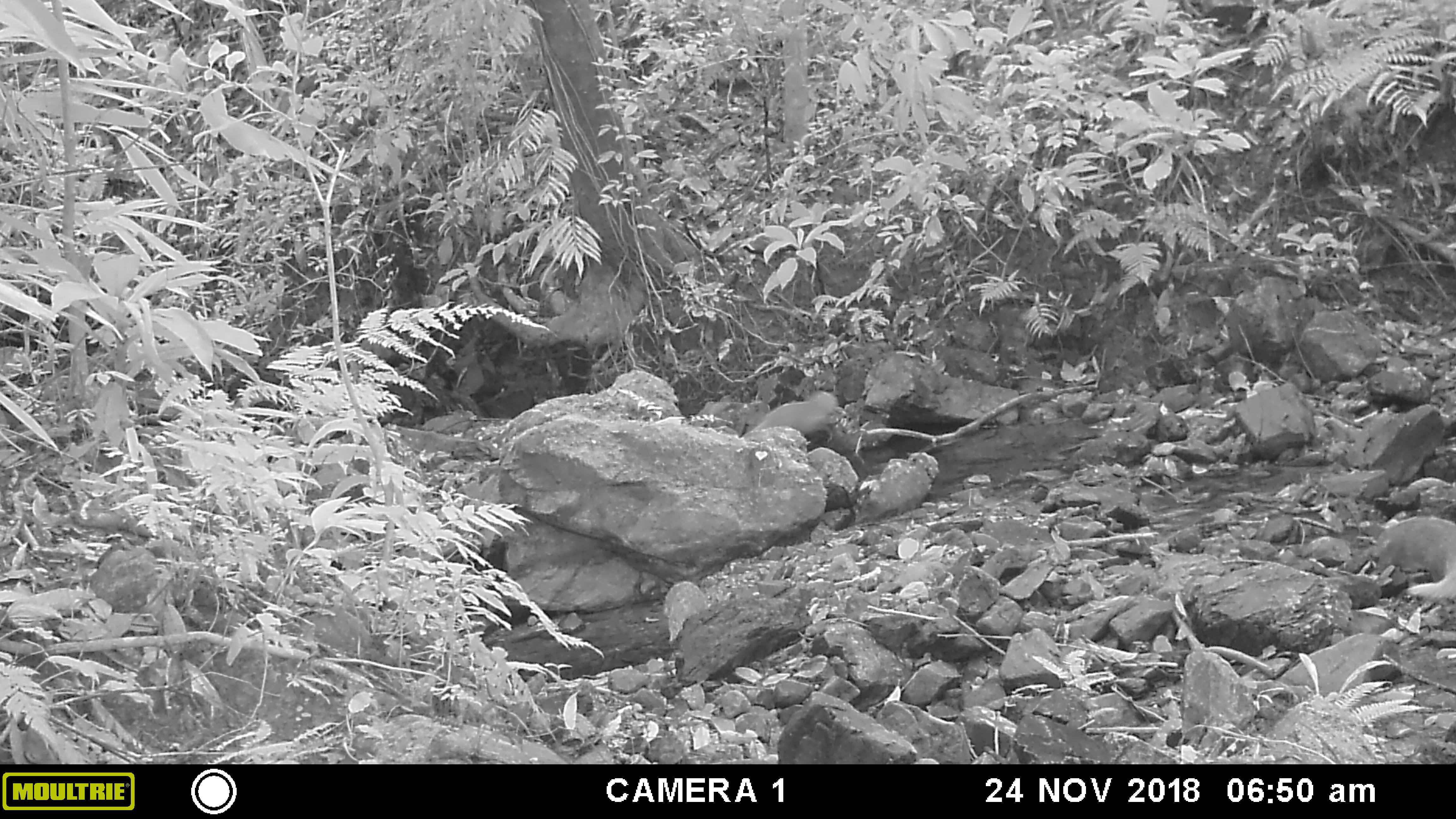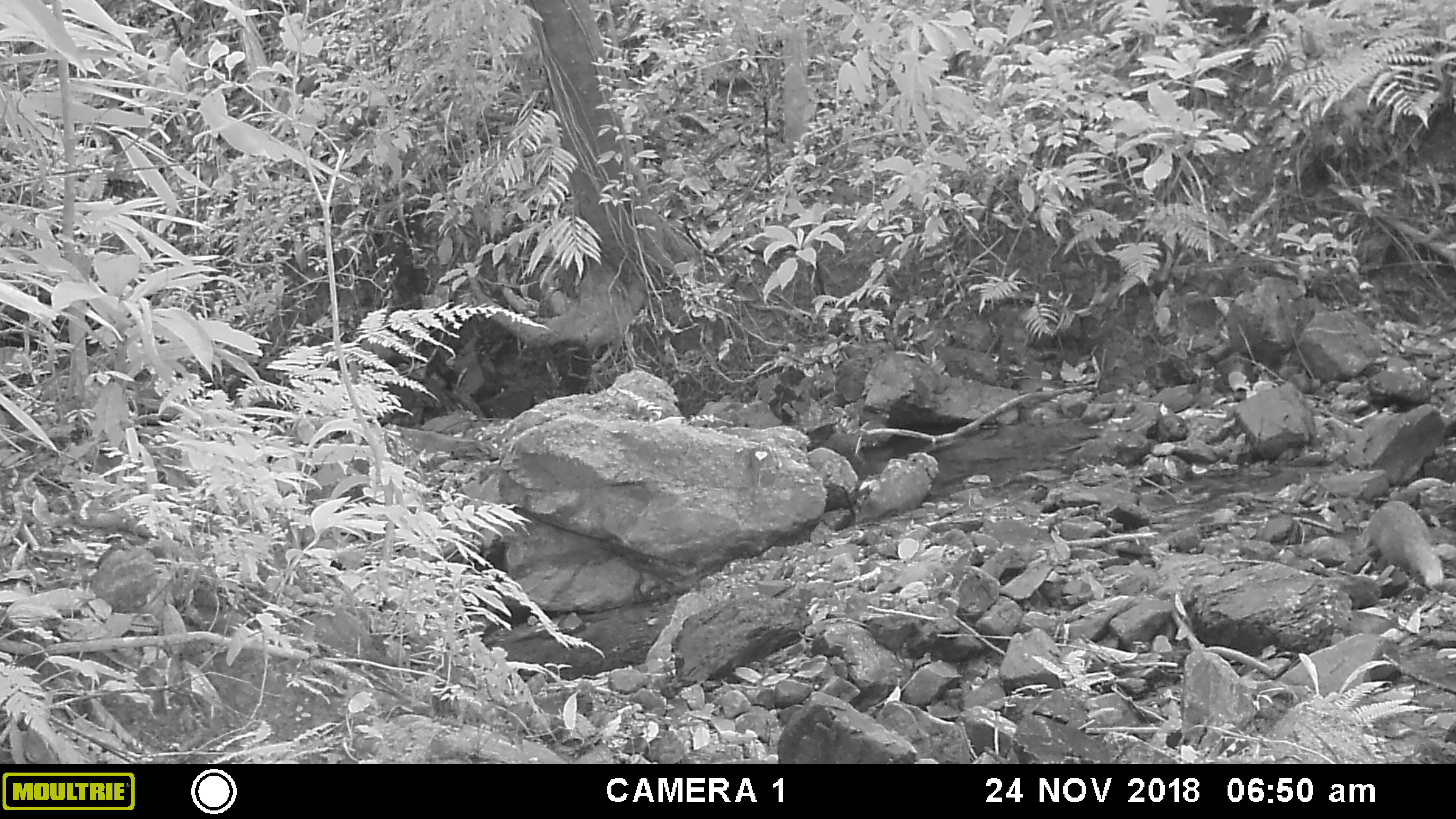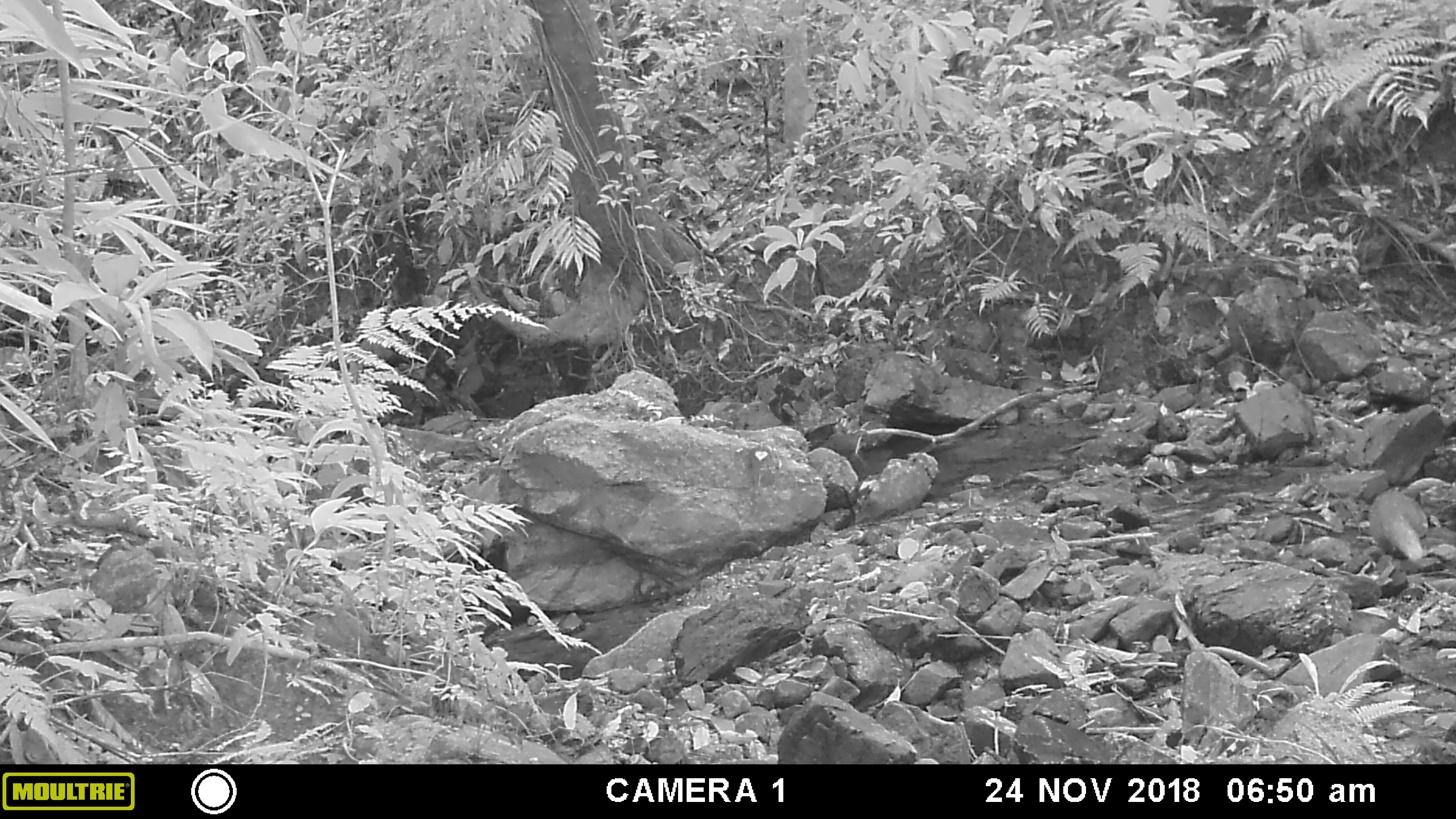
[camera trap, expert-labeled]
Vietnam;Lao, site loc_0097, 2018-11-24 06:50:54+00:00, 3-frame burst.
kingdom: Animalia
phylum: Chordata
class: Mammalia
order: Carnivora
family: Herpestidae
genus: Urva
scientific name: Urva urva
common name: crab-eating mongoose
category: crab eating mongoose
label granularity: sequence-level